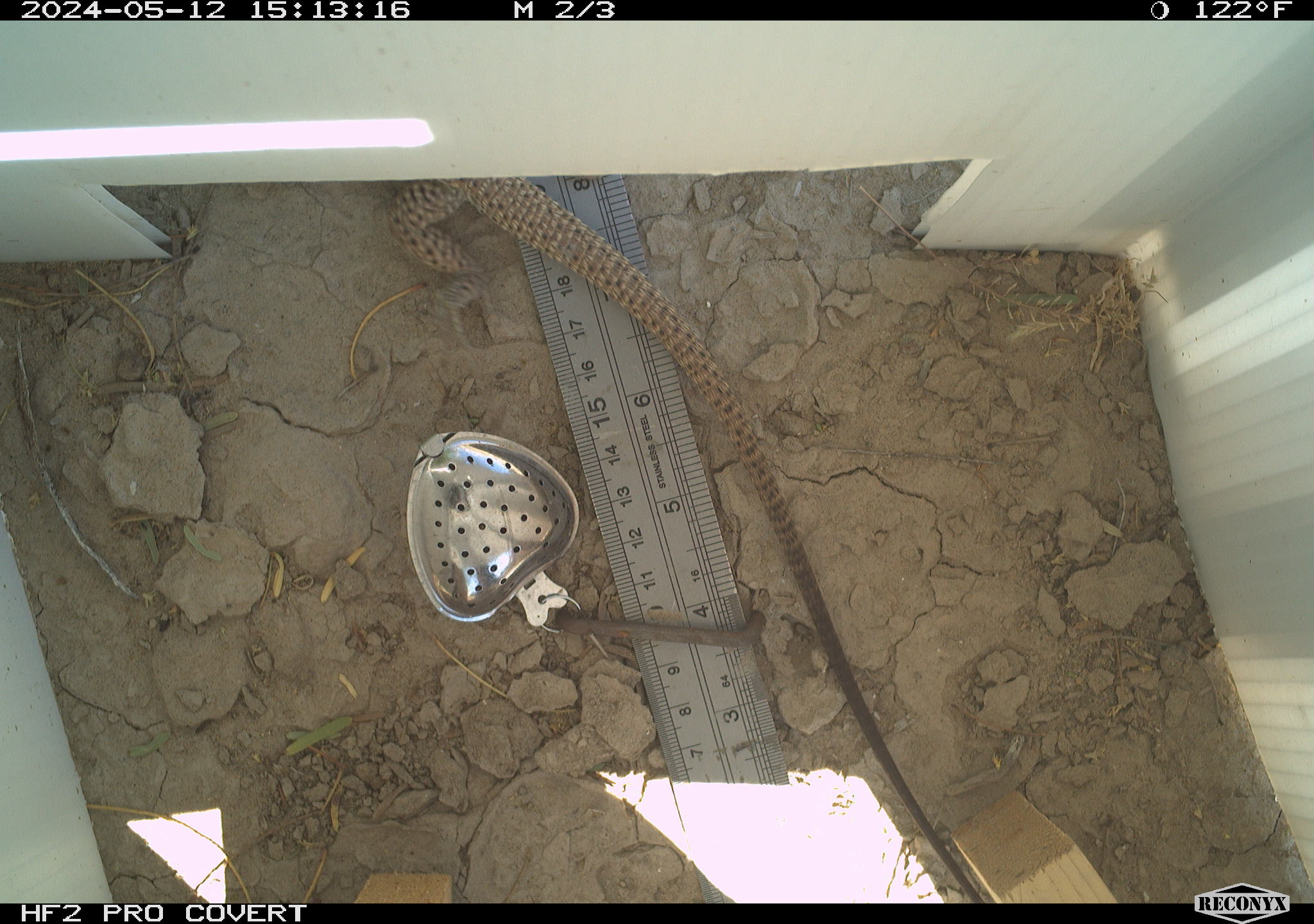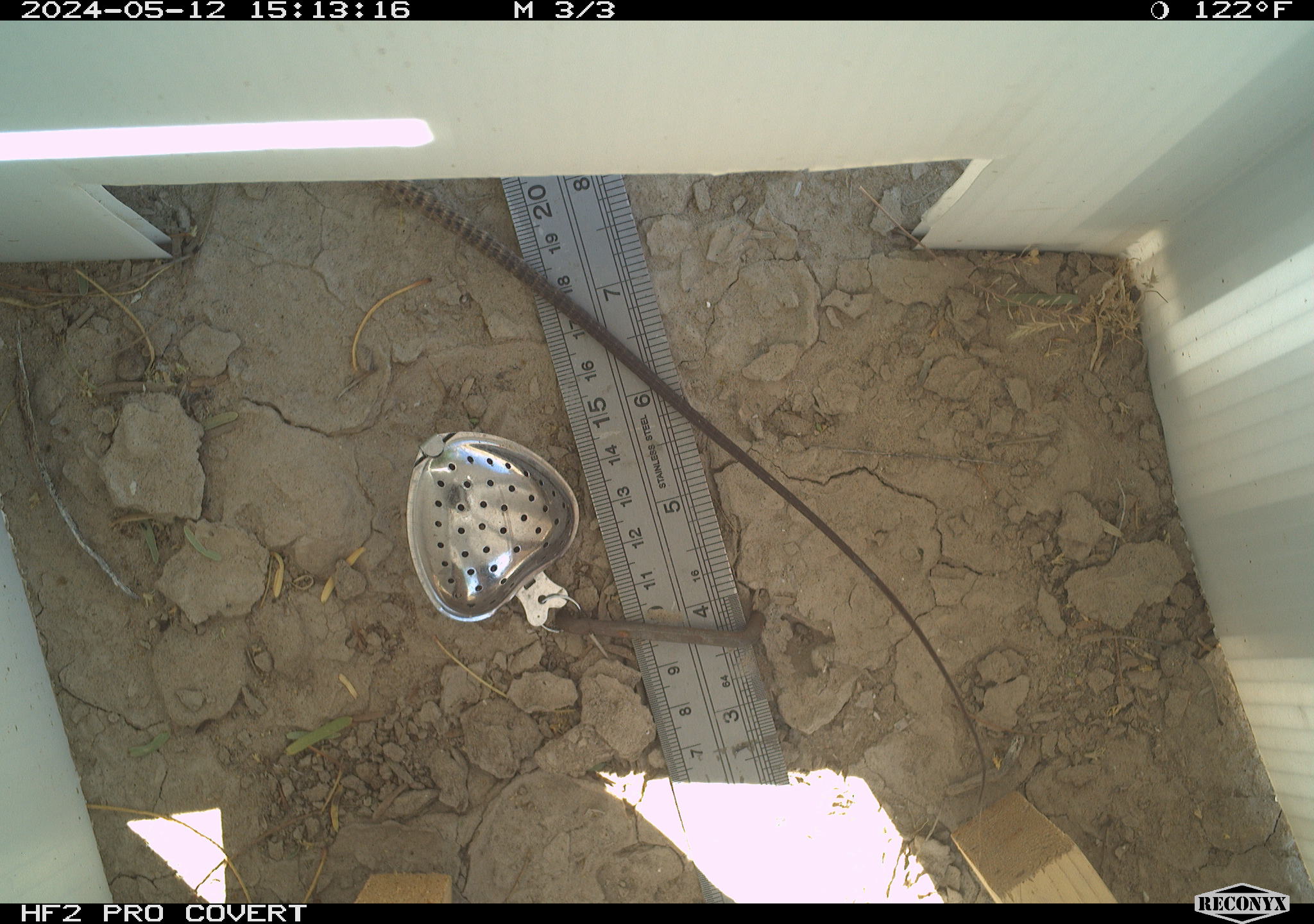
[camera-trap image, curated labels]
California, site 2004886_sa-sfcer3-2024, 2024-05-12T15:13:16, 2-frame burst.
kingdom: Animalia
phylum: Chordata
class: Reptilia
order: Squamata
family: Teiidae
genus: Aspidoscelis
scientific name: Aspidoscelis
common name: whiptail lizards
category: aspidoscelis species